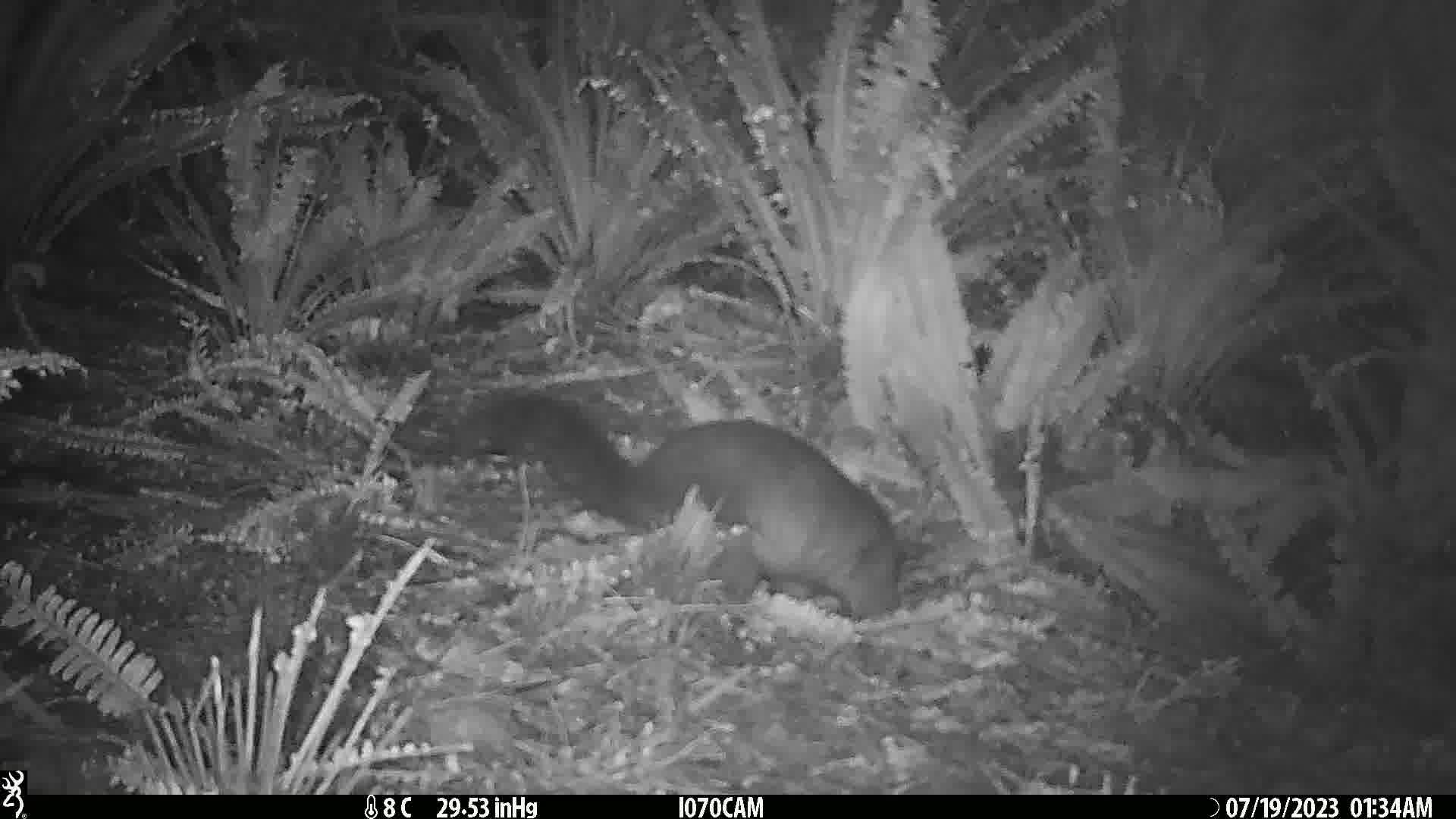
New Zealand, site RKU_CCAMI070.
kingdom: Animalia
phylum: Chordata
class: Mammalia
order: Diprotodontia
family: Phalangeridae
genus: Trichosurus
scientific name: Trichosurus vulpecula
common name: common brushtail possum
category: possum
Possum (common brushtail possum) (Trichosurus vulpecula).